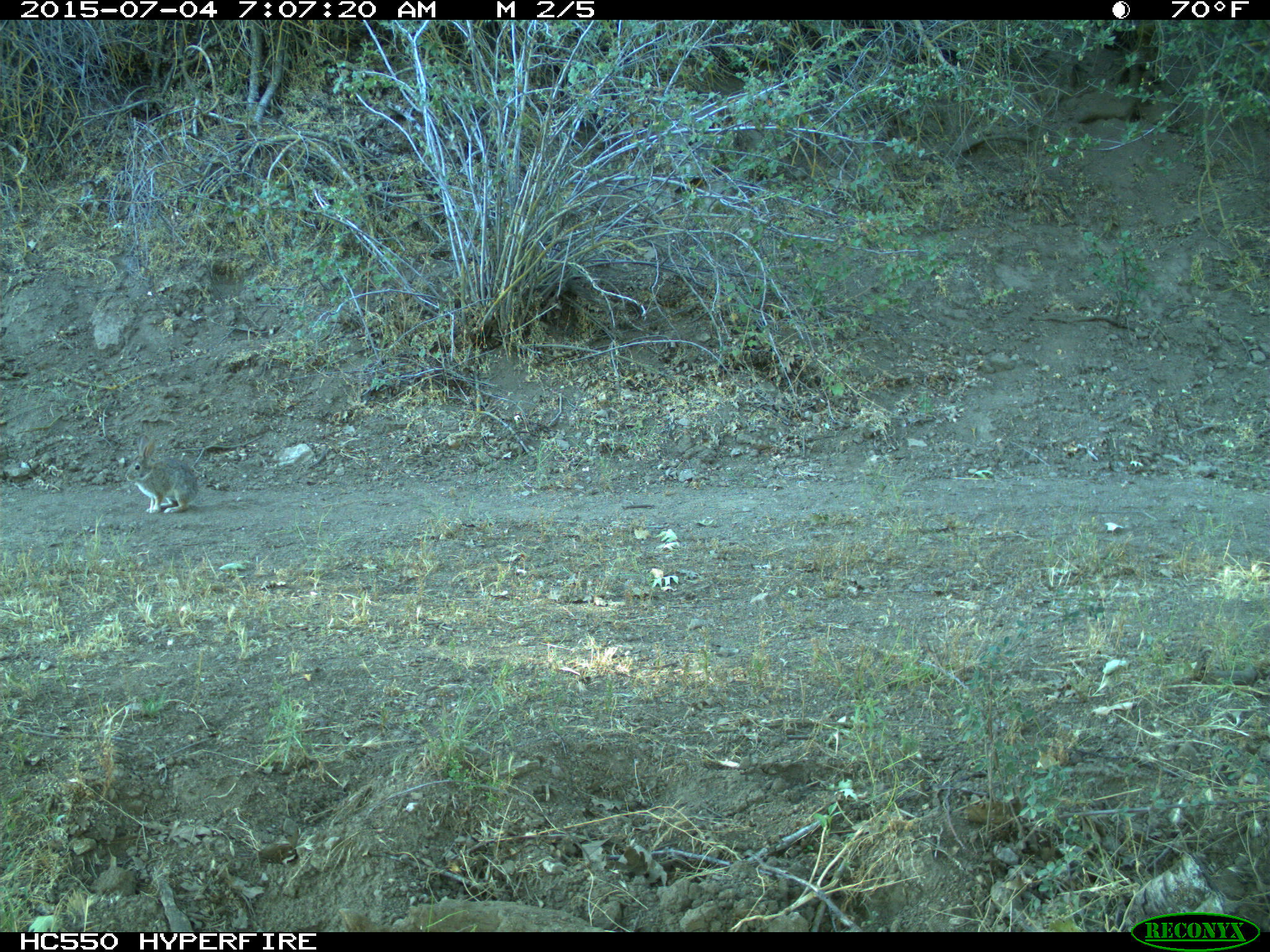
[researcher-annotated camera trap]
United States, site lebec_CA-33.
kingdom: Animalia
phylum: Chordata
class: Mammalia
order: Lagomorpha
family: Leporidae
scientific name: Leporidae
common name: rabbits and hares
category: unidentified rabbit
Unidentified rabbit (rabbits and hares) (Leporidae).